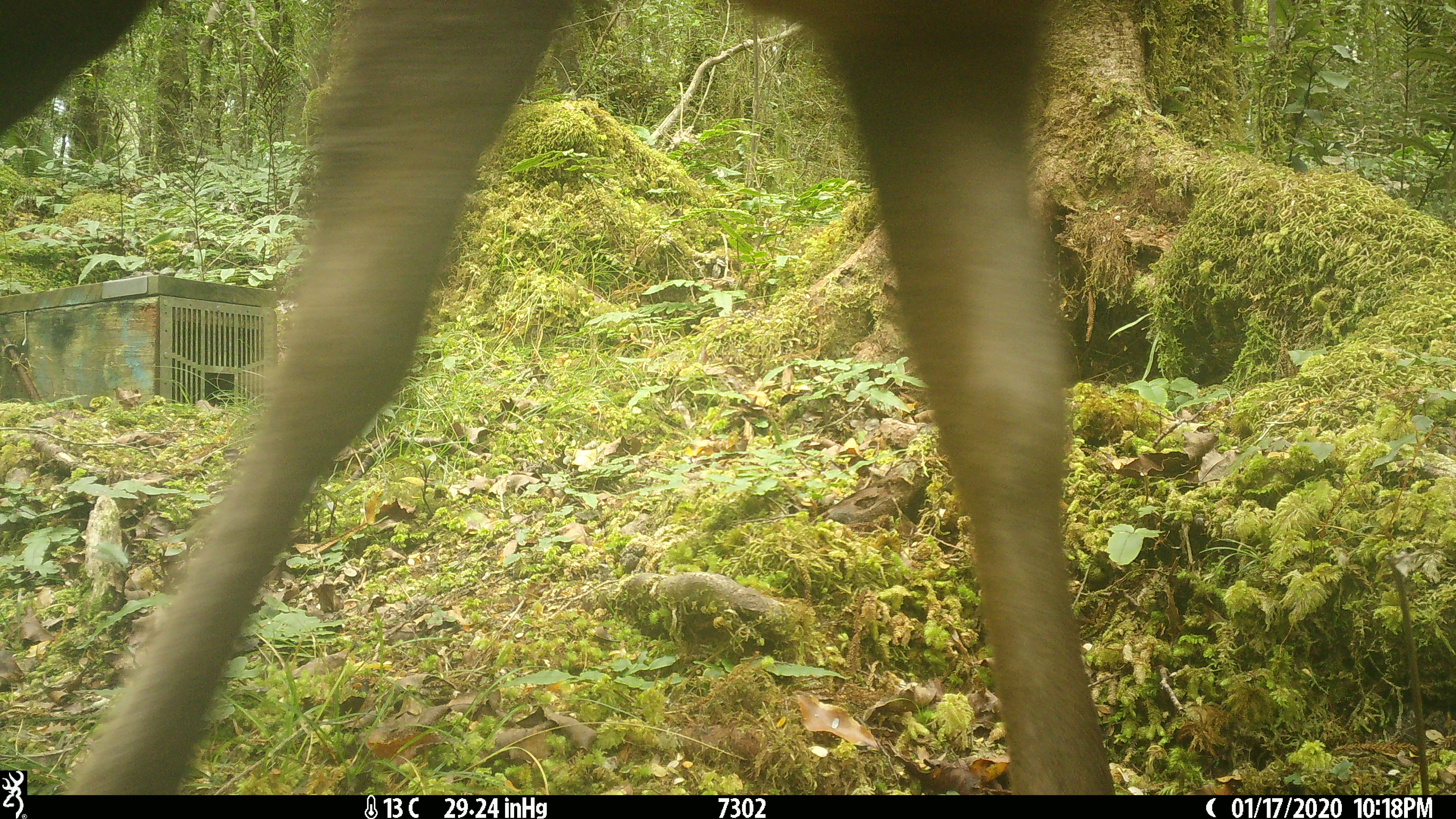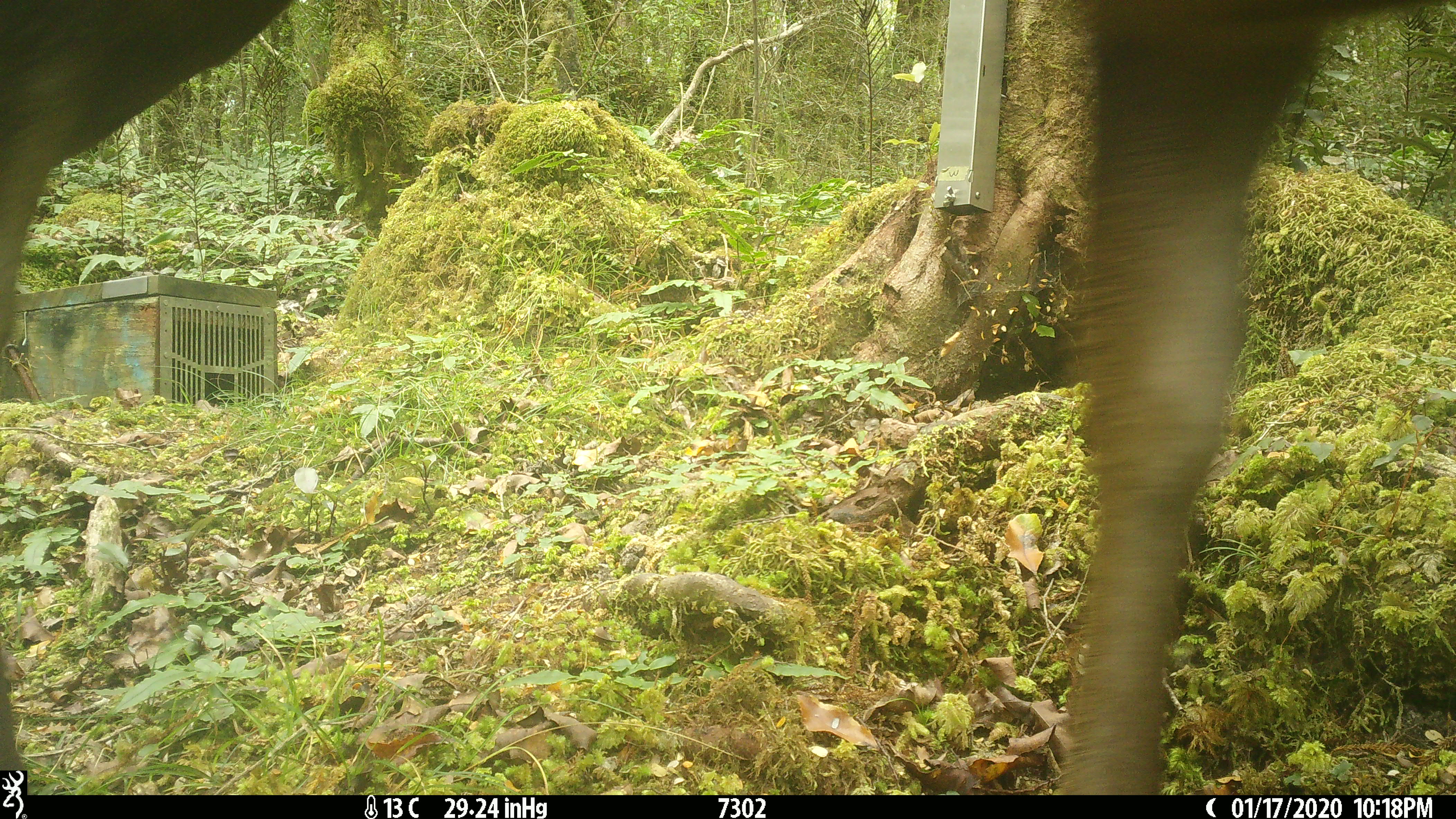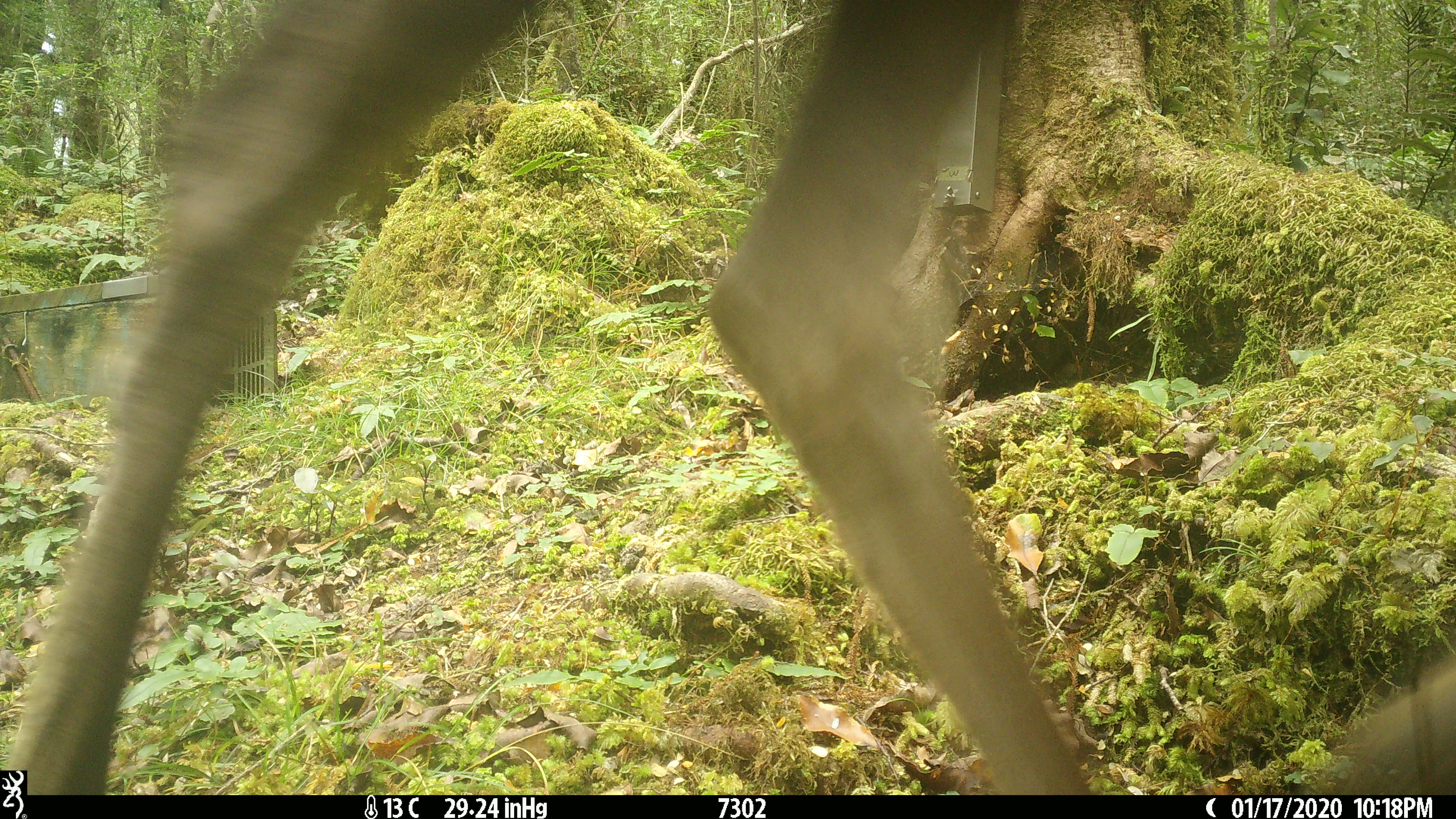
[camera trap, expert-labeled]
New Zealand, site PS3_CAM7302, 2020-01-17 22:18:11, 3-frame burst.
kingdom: Animalia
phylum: Chordata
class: Mammalia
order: Artiodactyla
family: Cervidae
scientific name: Cervidae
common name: deer